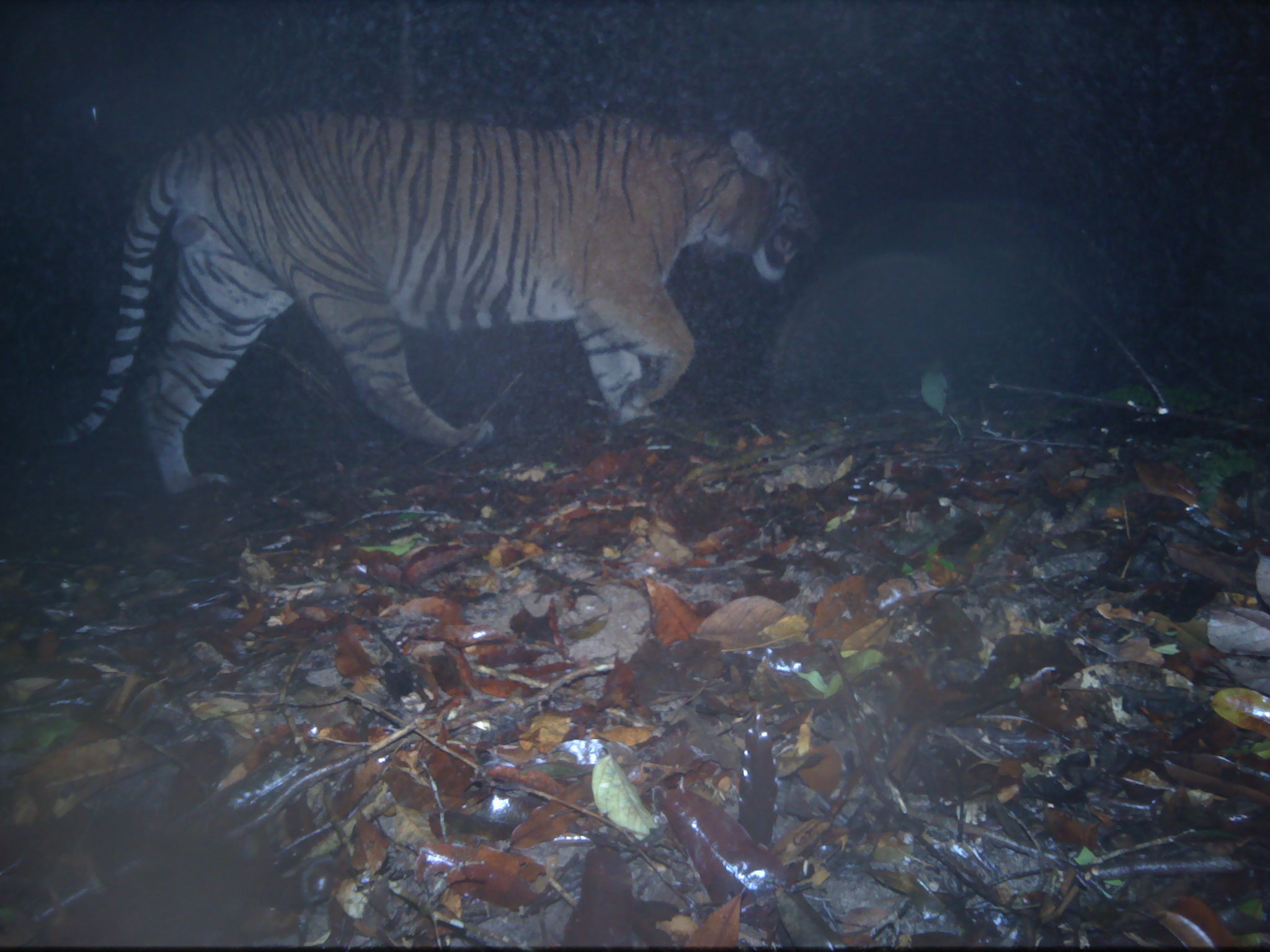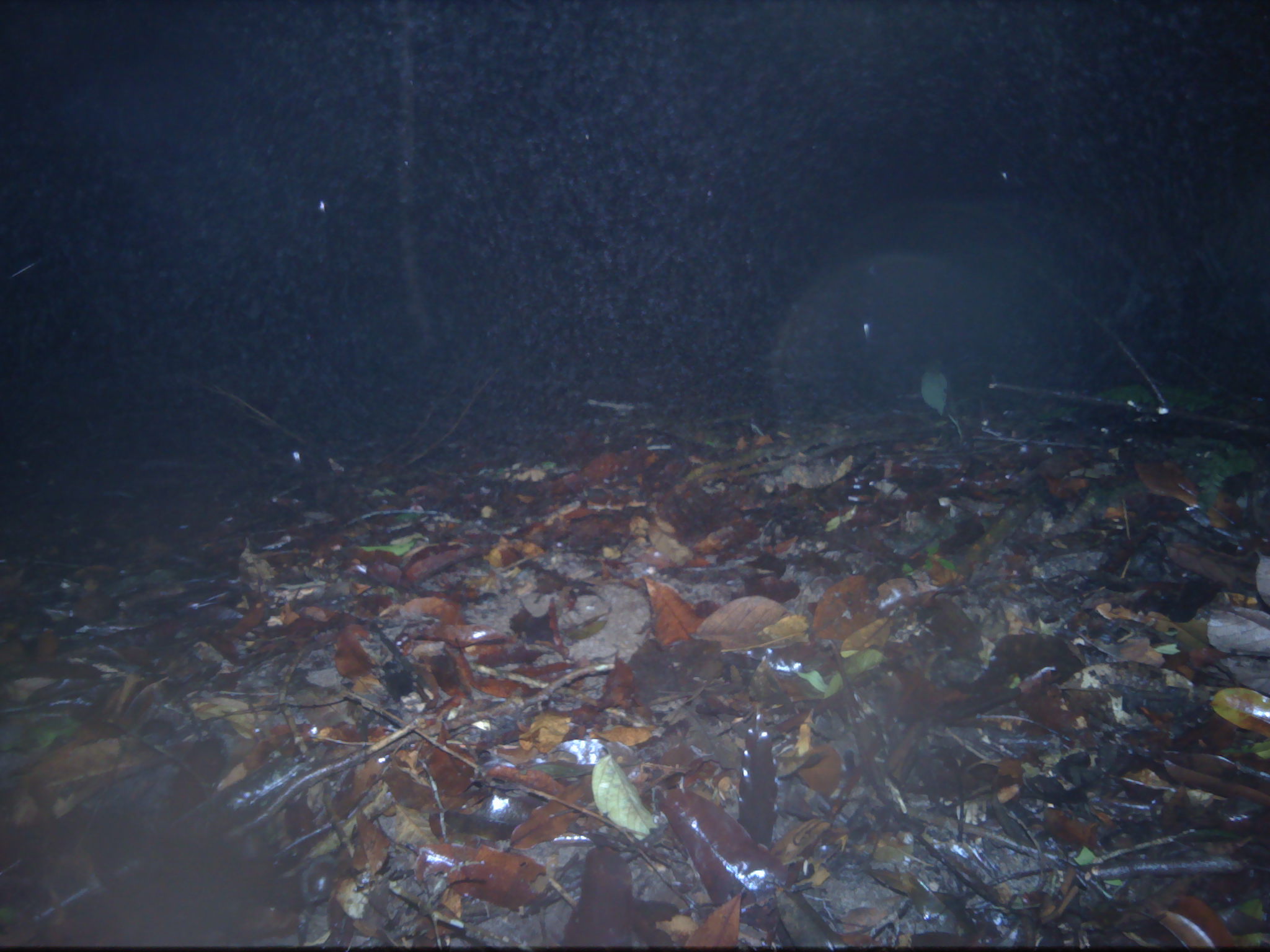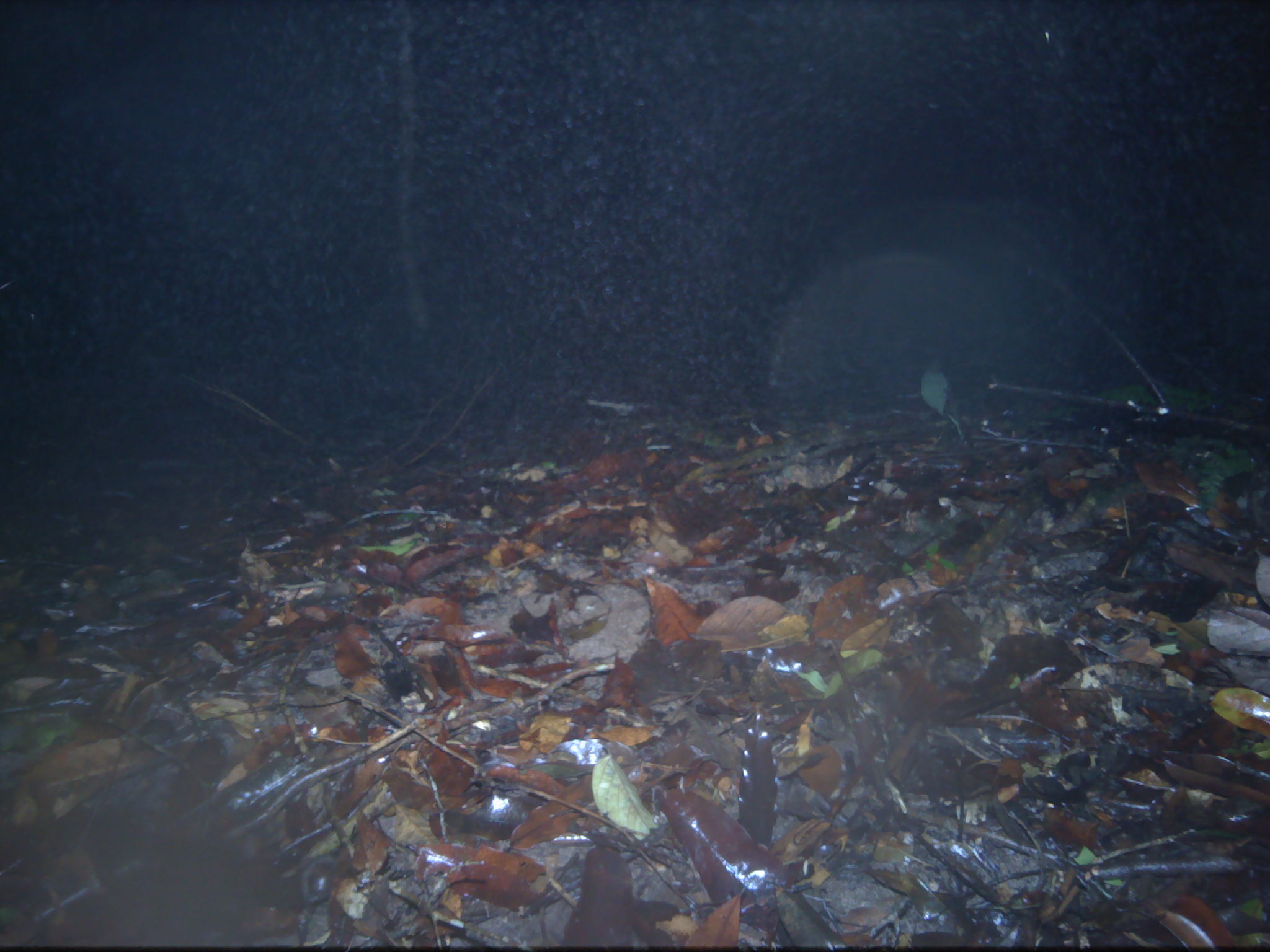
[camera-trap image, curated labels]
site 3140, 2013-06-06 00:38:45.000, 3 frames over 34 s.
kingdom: Animalia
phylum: Chordata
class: Mammalia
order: Carnivora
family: Felidae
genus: Panthera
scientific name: Panthera tigris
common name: tiger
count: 1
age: adult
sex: male